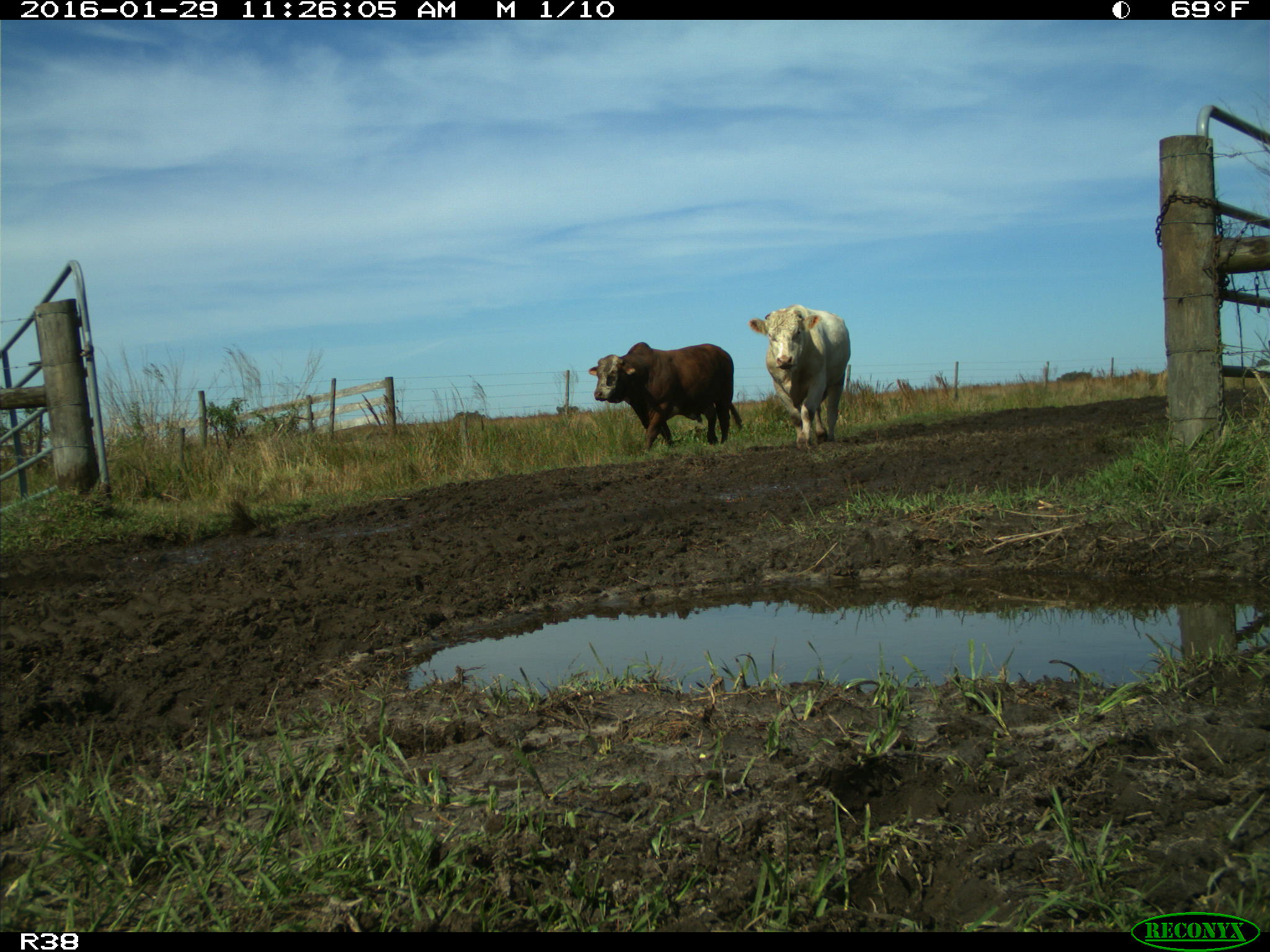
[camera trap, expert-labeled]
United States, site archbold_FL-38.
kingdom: Animalia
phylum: Chordata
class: Mammalia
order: Artiodactyla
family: Bovidae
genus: Bos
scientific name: Bos taurus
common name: domestic cow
Bos taurus (domestic cow).